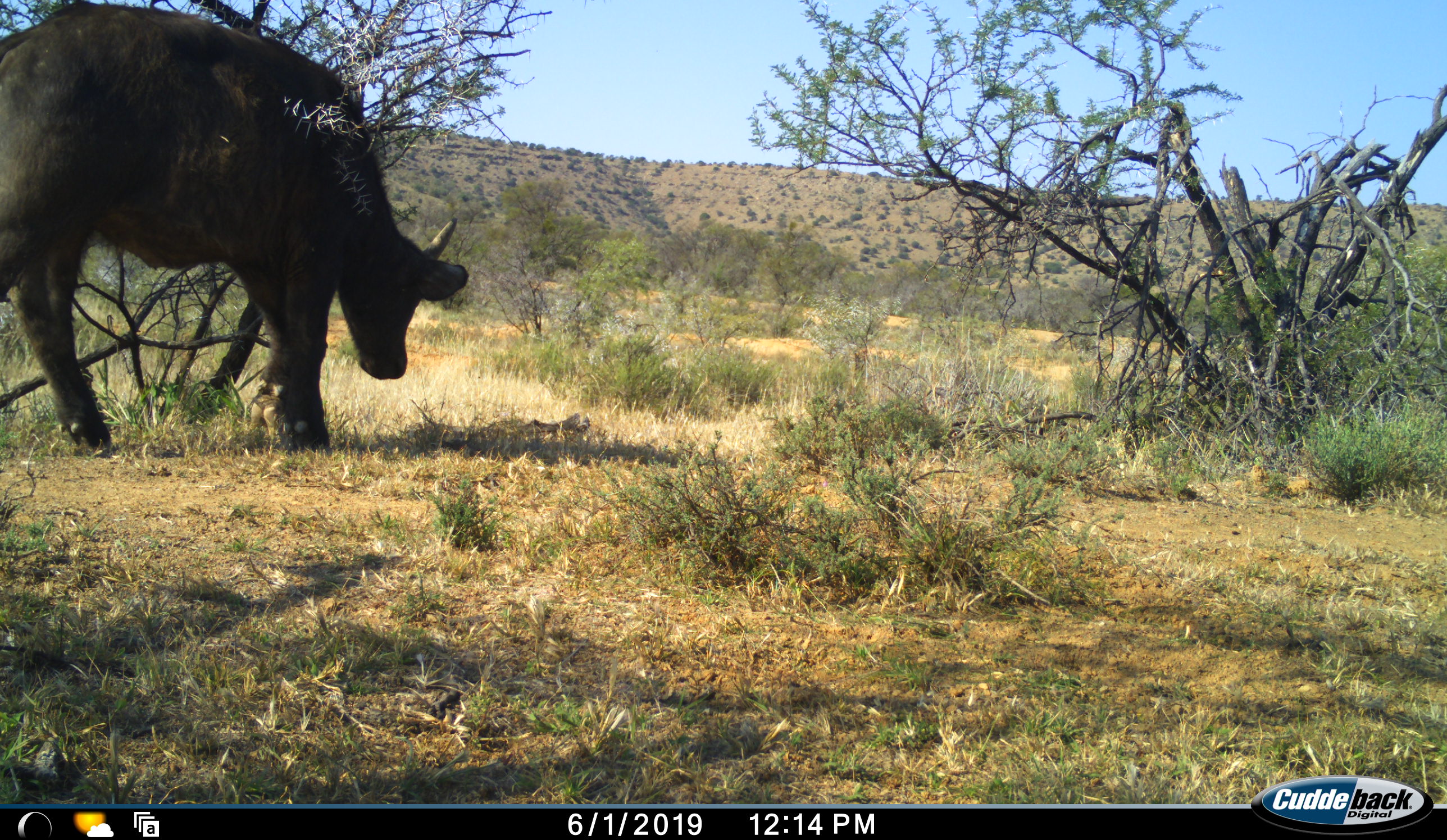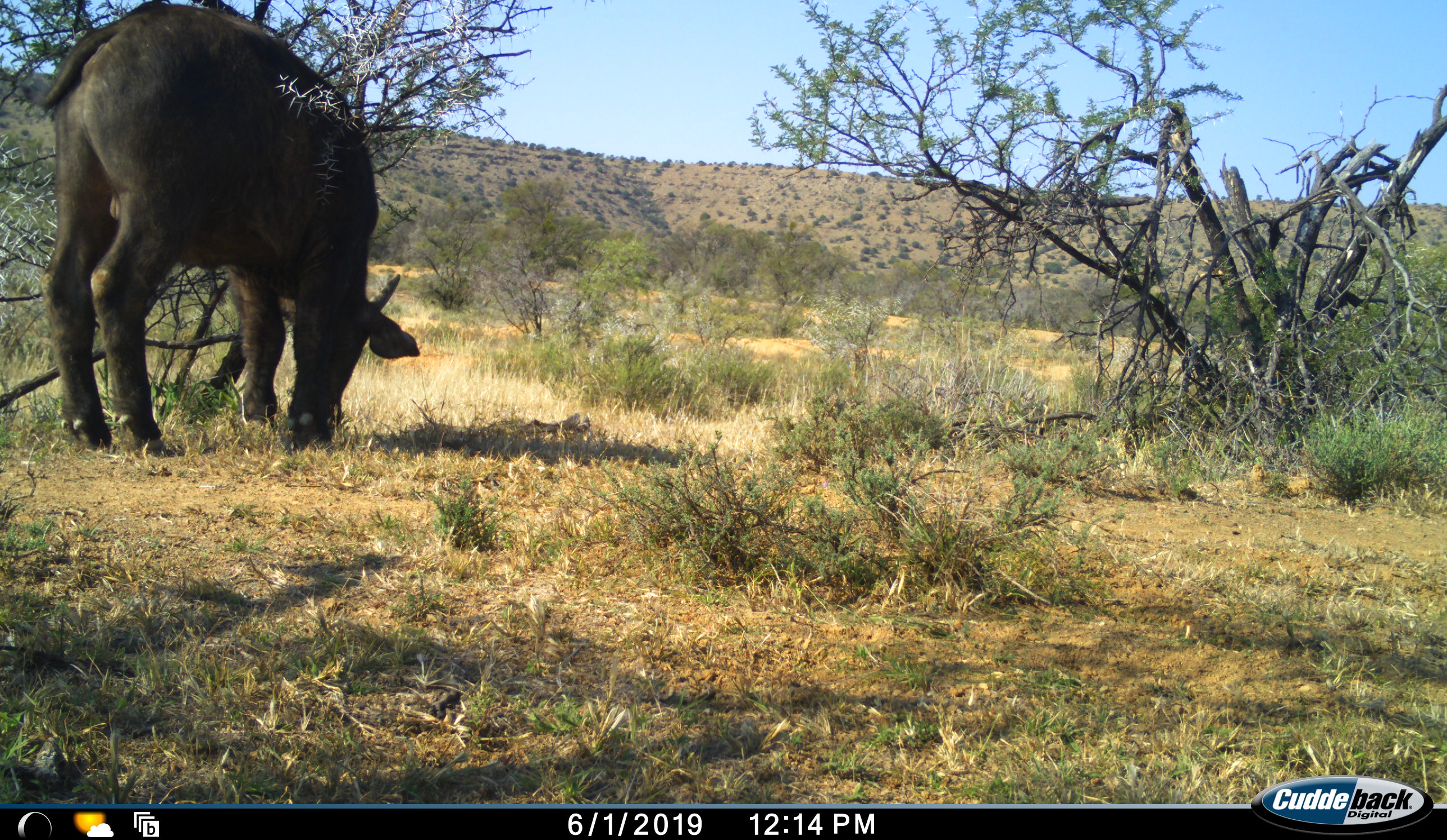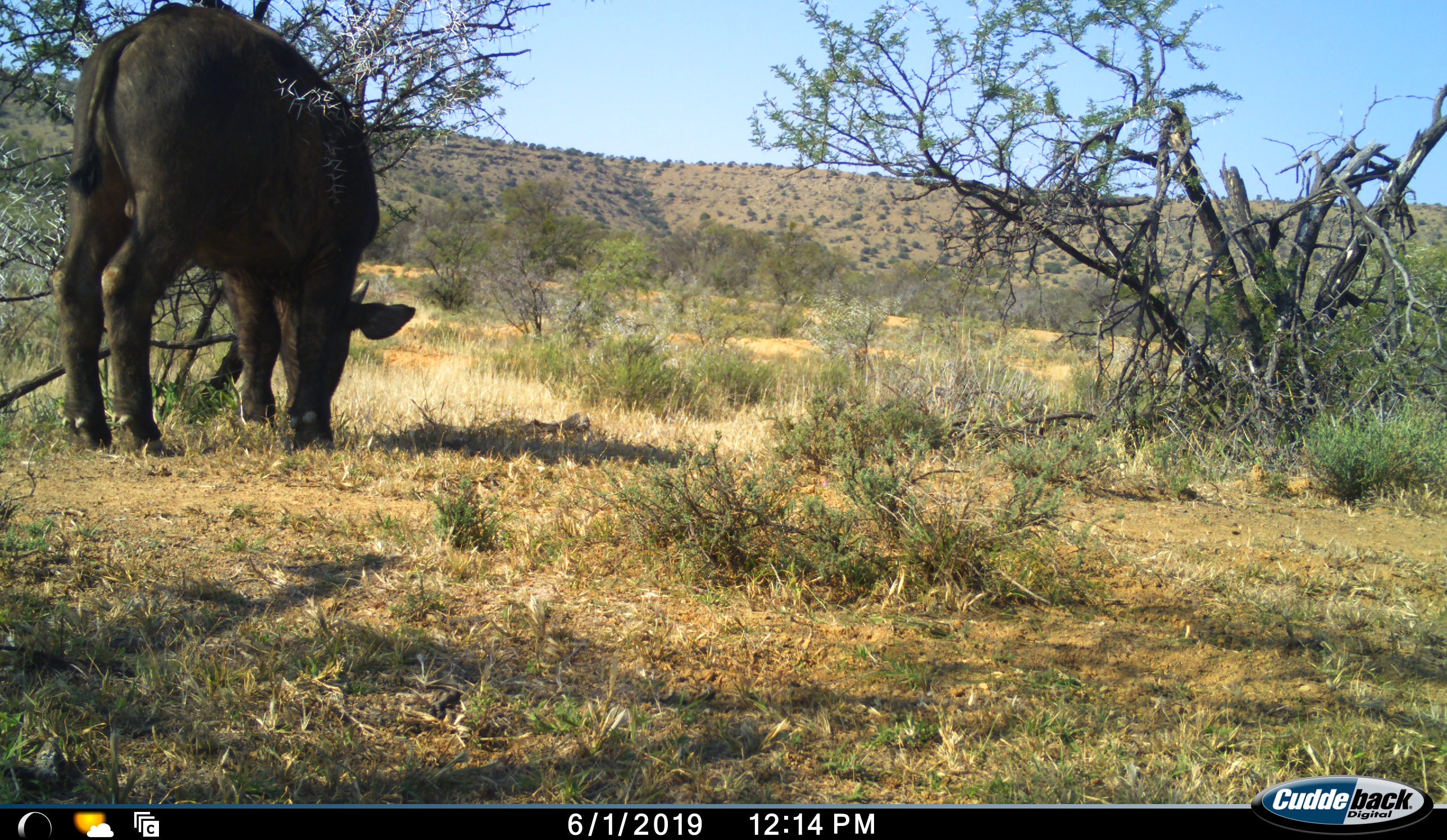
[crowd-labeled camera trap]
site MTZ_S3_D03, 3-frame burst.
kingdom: Animalia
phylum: Chordata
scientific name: Vertebrata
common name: domestic animal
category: domesticanimal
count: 1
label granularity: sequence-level